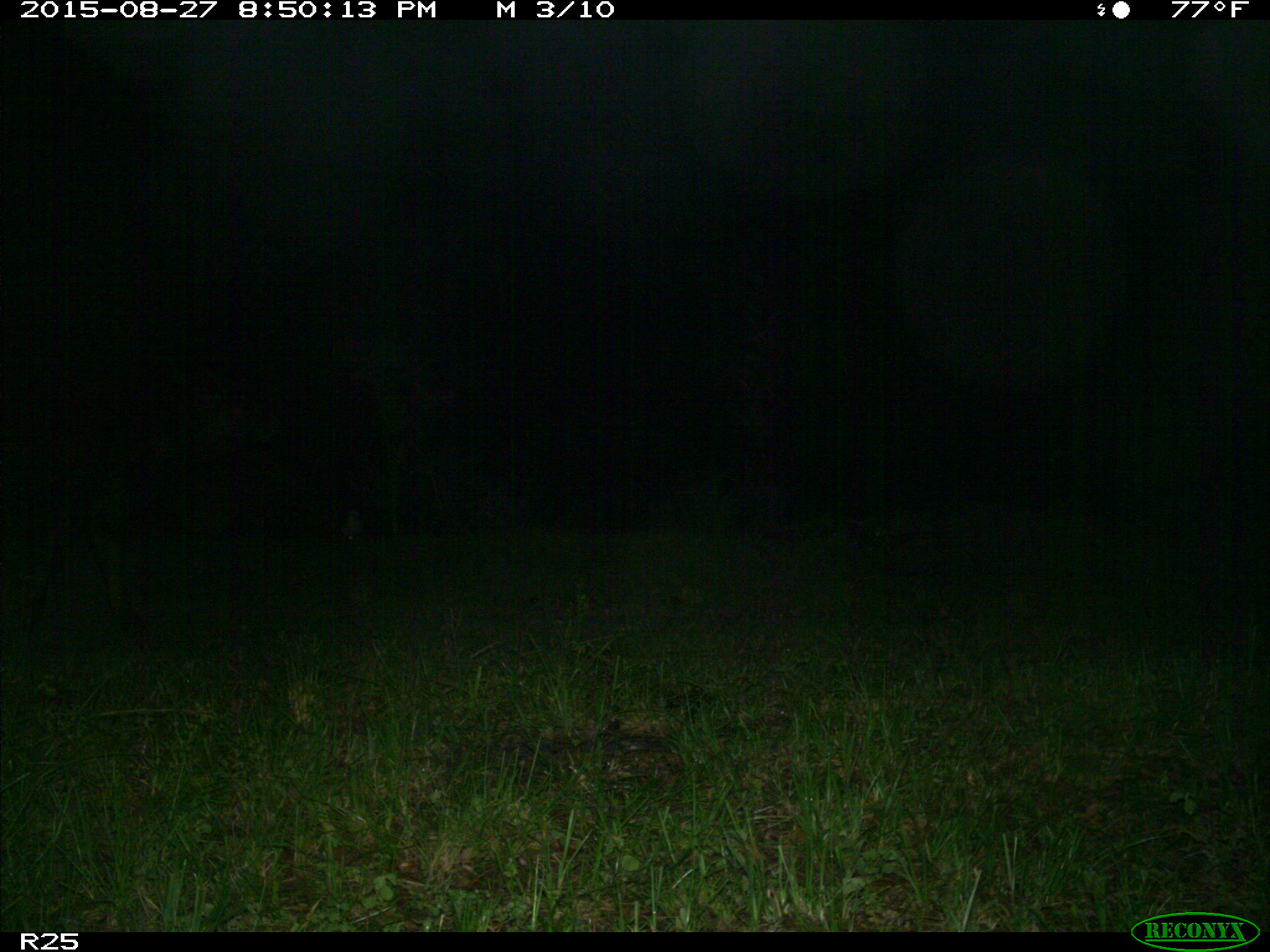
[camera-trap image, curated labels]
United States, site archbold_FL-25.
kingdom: Animalia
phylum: Chordata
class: Mammalia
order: Artiodactyla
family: Bovidae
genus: Bos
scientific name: Bos taurus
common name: domestic cow